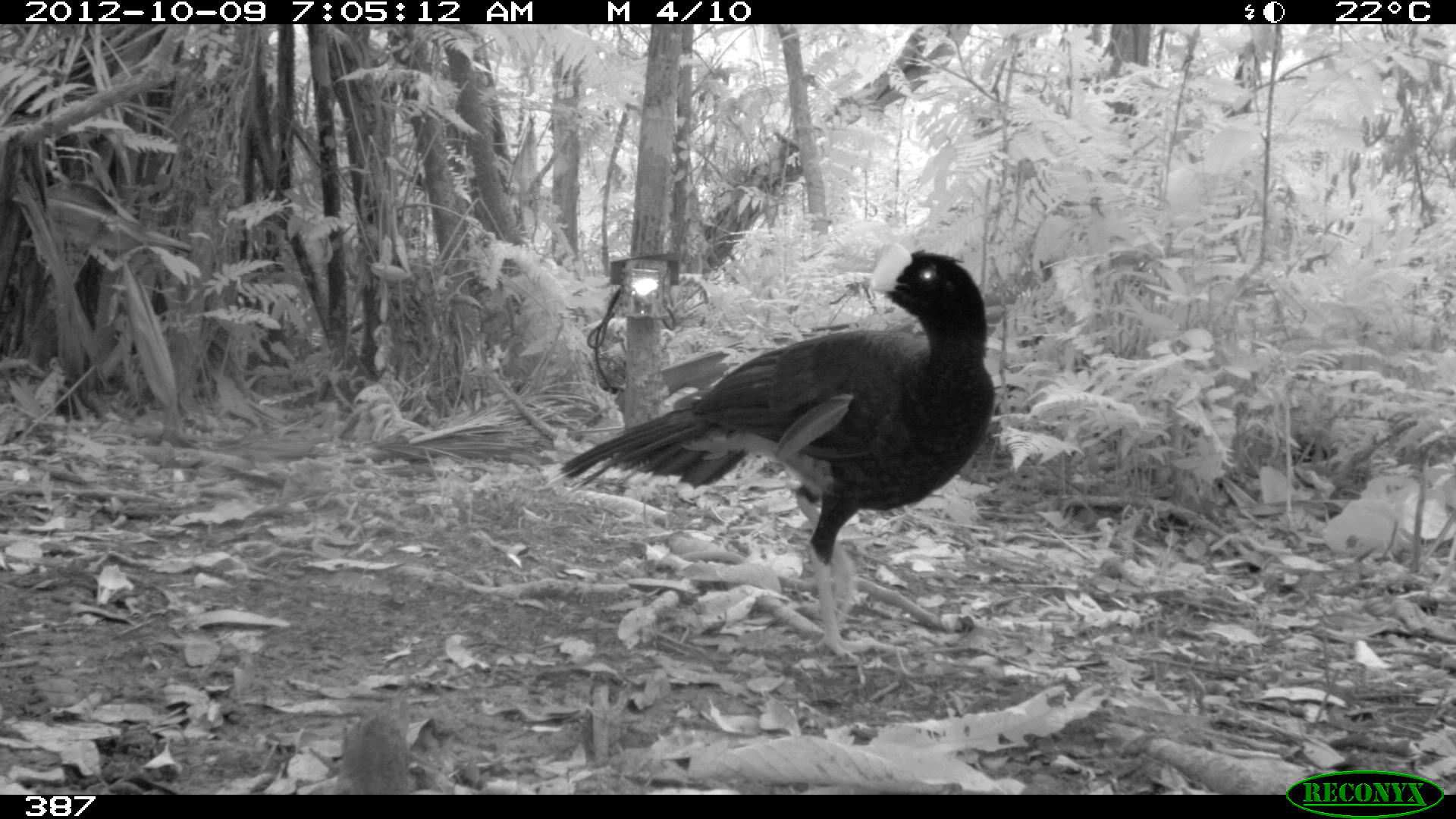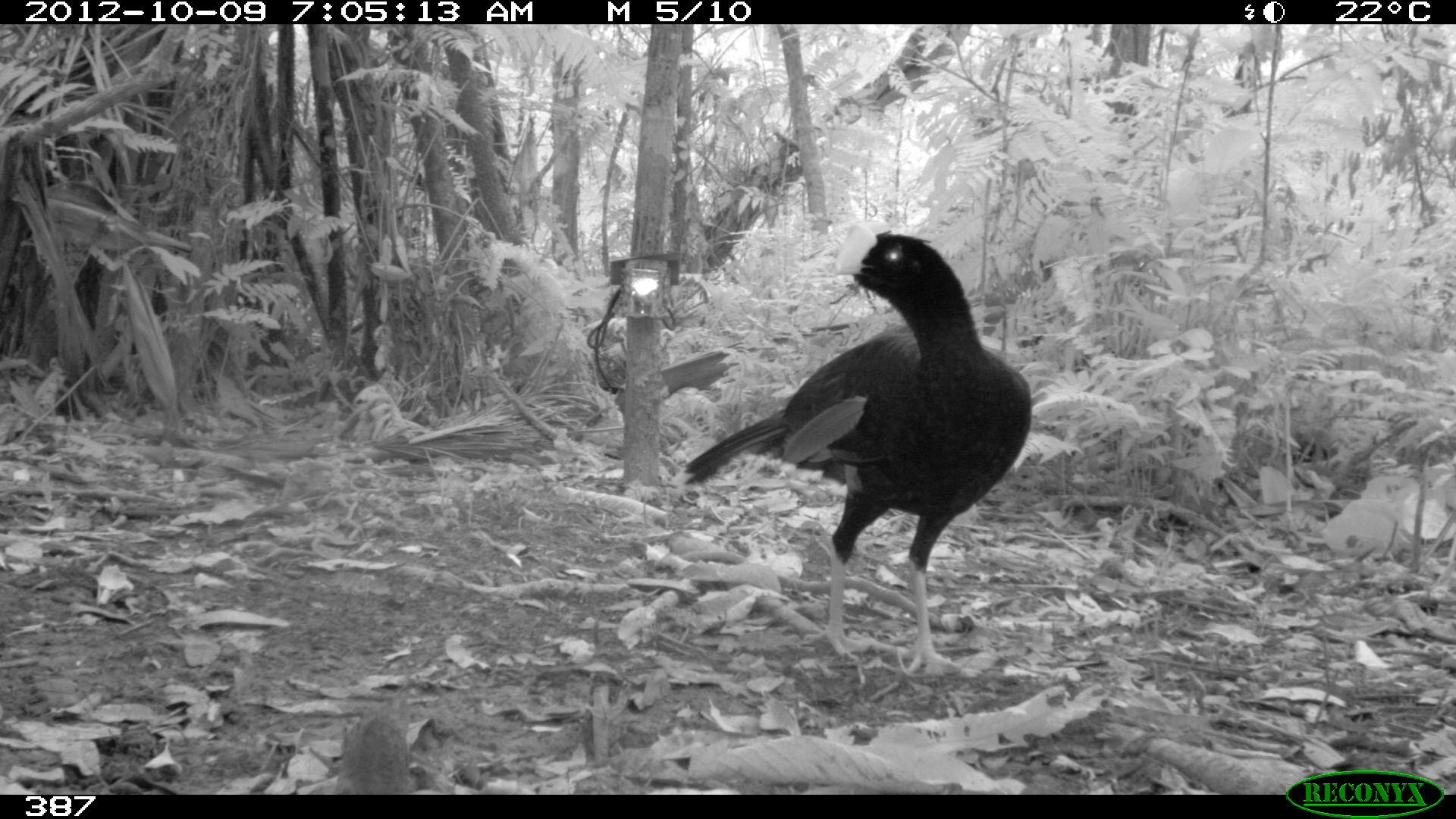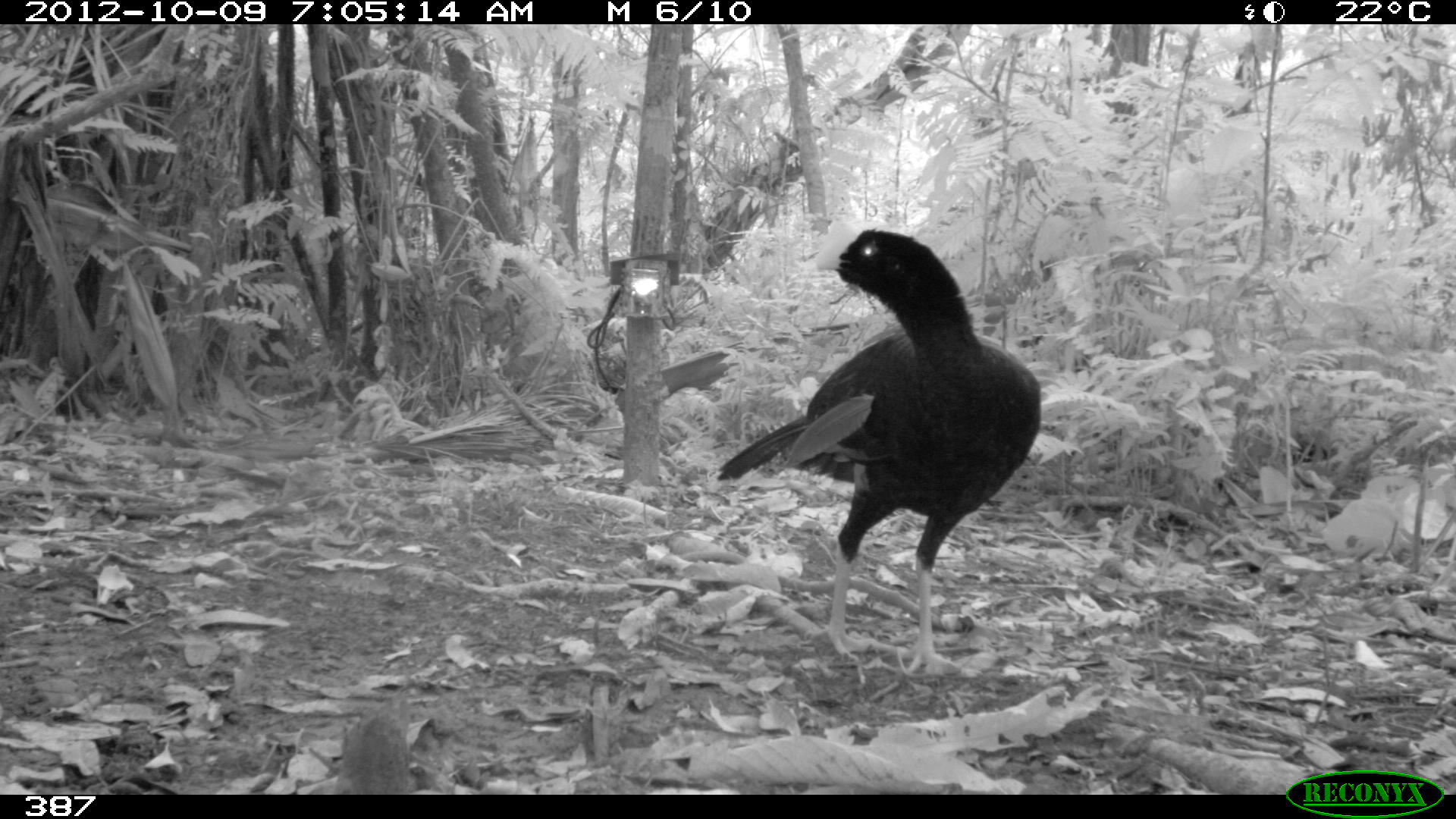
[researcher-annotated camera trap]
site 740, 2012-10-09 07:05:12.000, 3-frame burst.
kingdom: Animalia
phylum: Chordata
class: Aves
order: Galliformes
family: Cracidae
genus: Mitu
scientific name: Mitu tuberosum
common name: razor-billed curassow